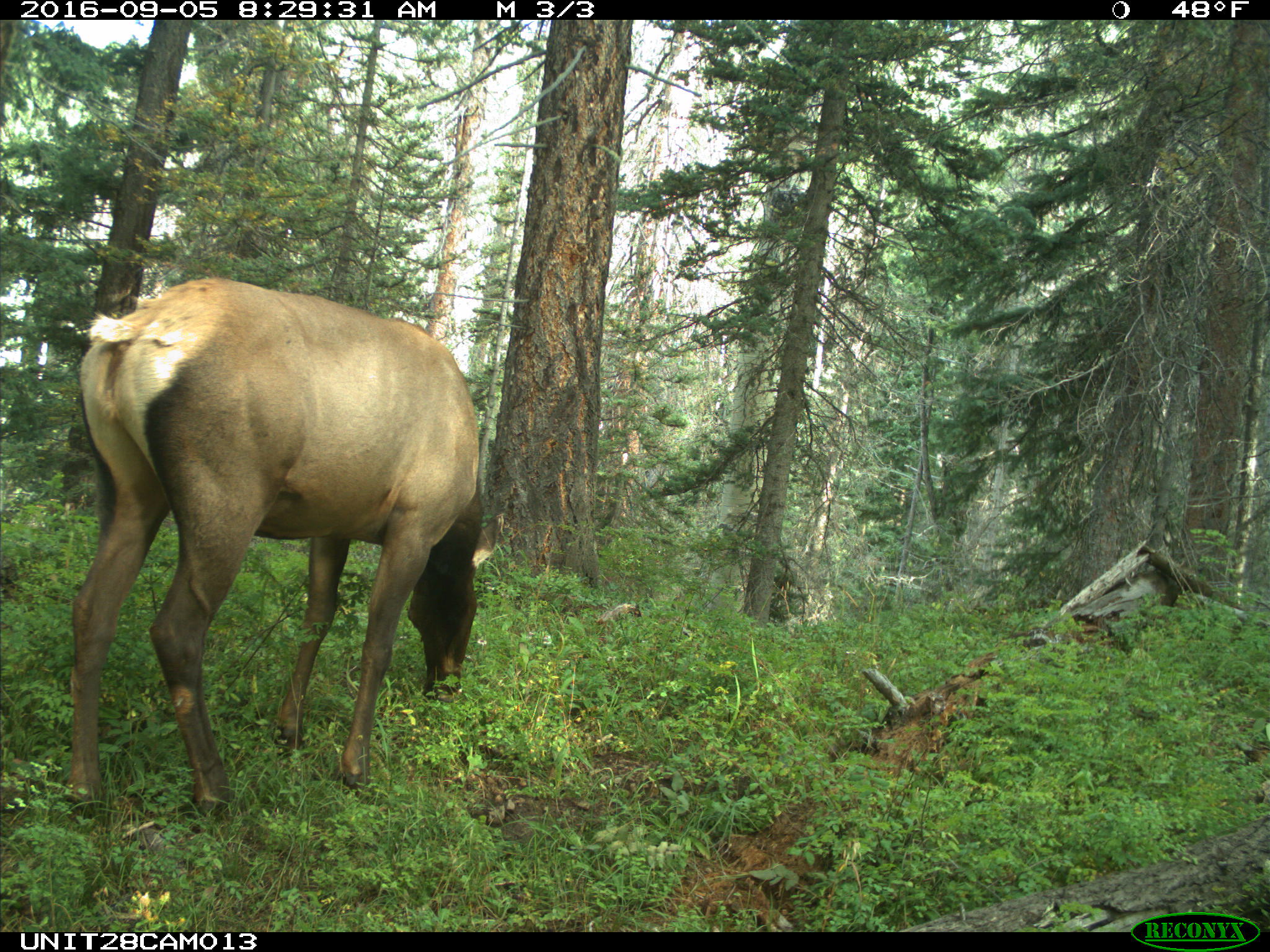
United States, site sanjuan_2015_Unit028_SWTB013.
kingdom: Animalia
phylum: Chordata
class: Mammalia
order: Artiodactyla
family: Cervidae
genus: Cervus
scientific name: Cervus elaphus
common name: red deer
Cervus elaphus (red deer).